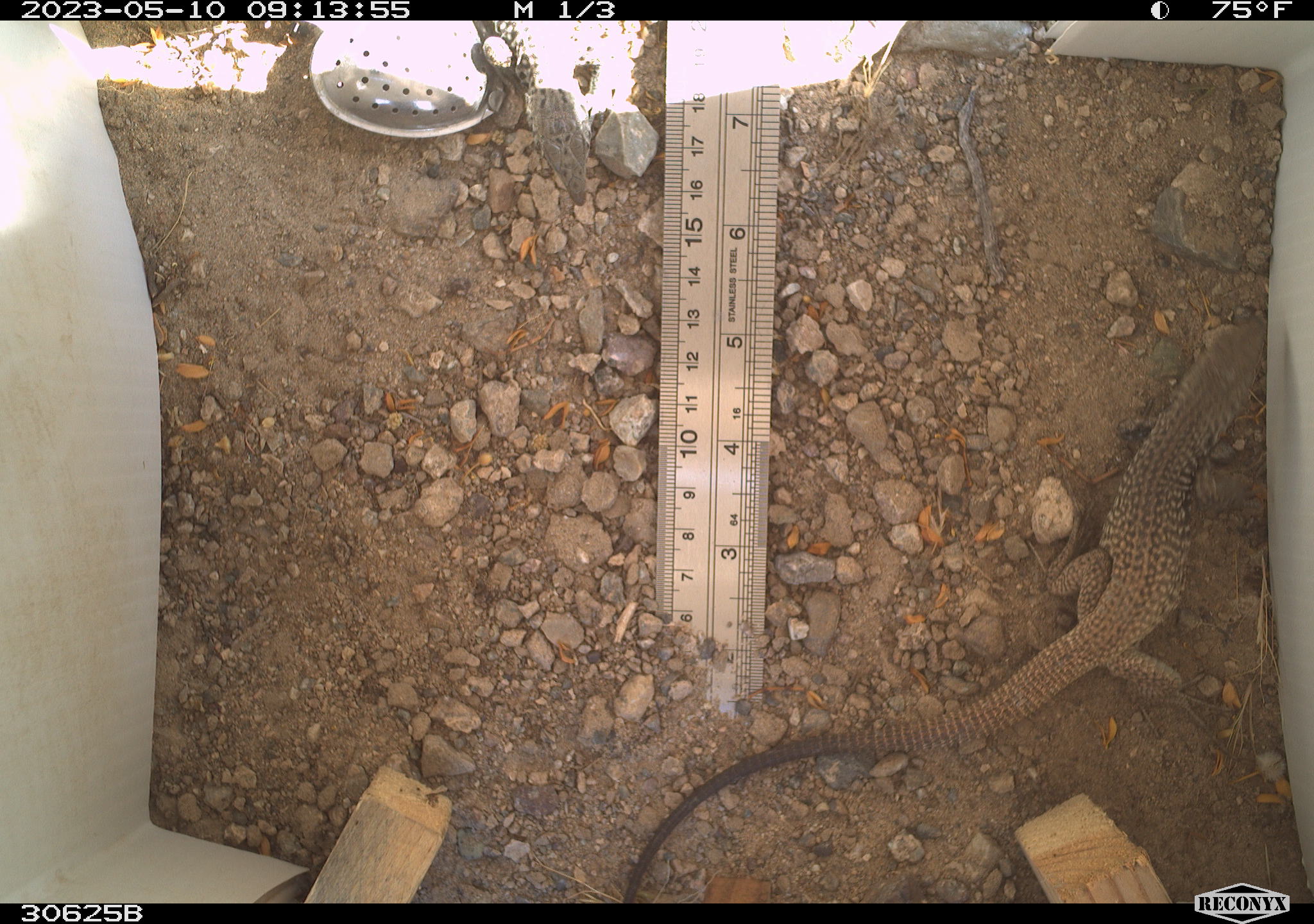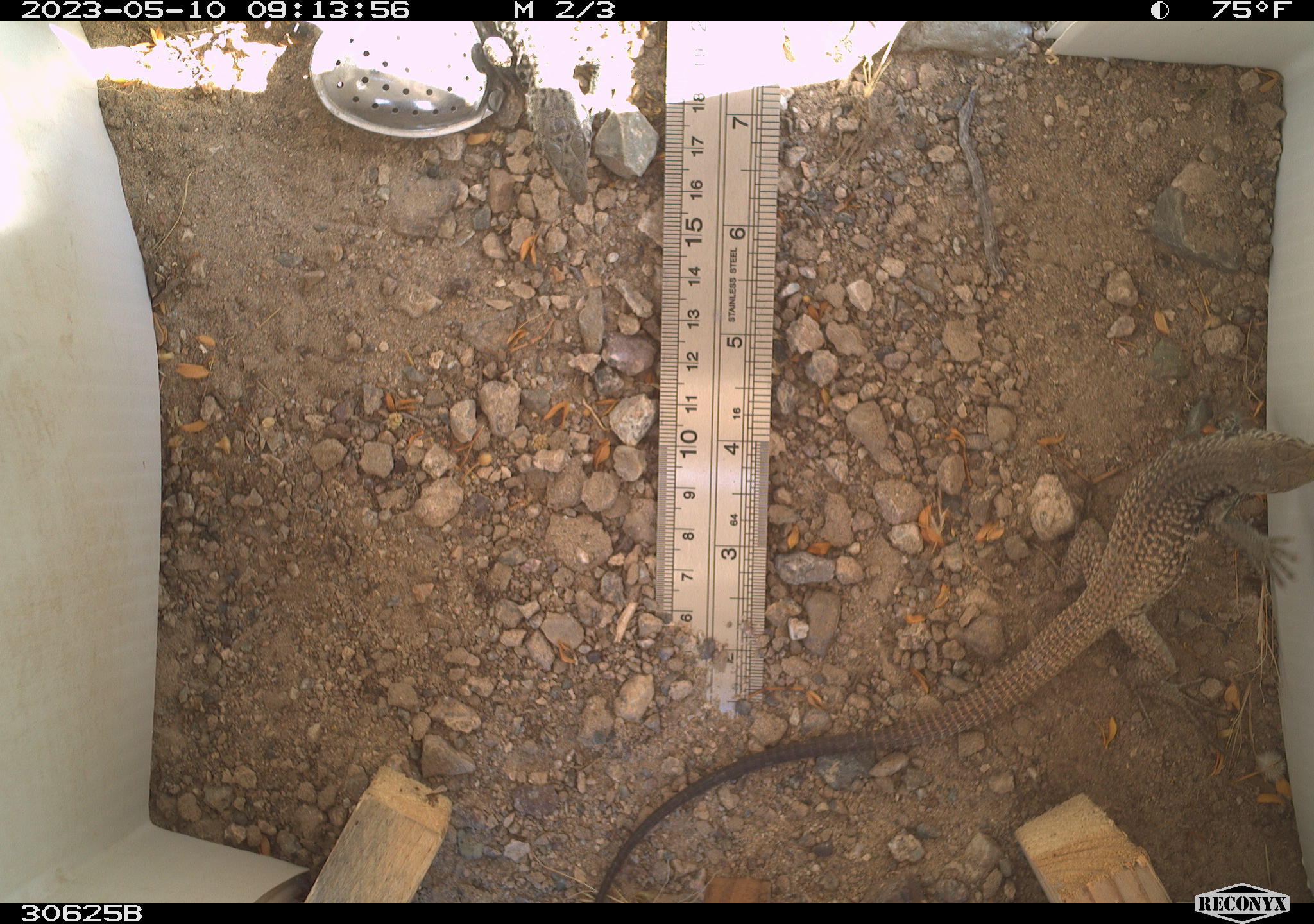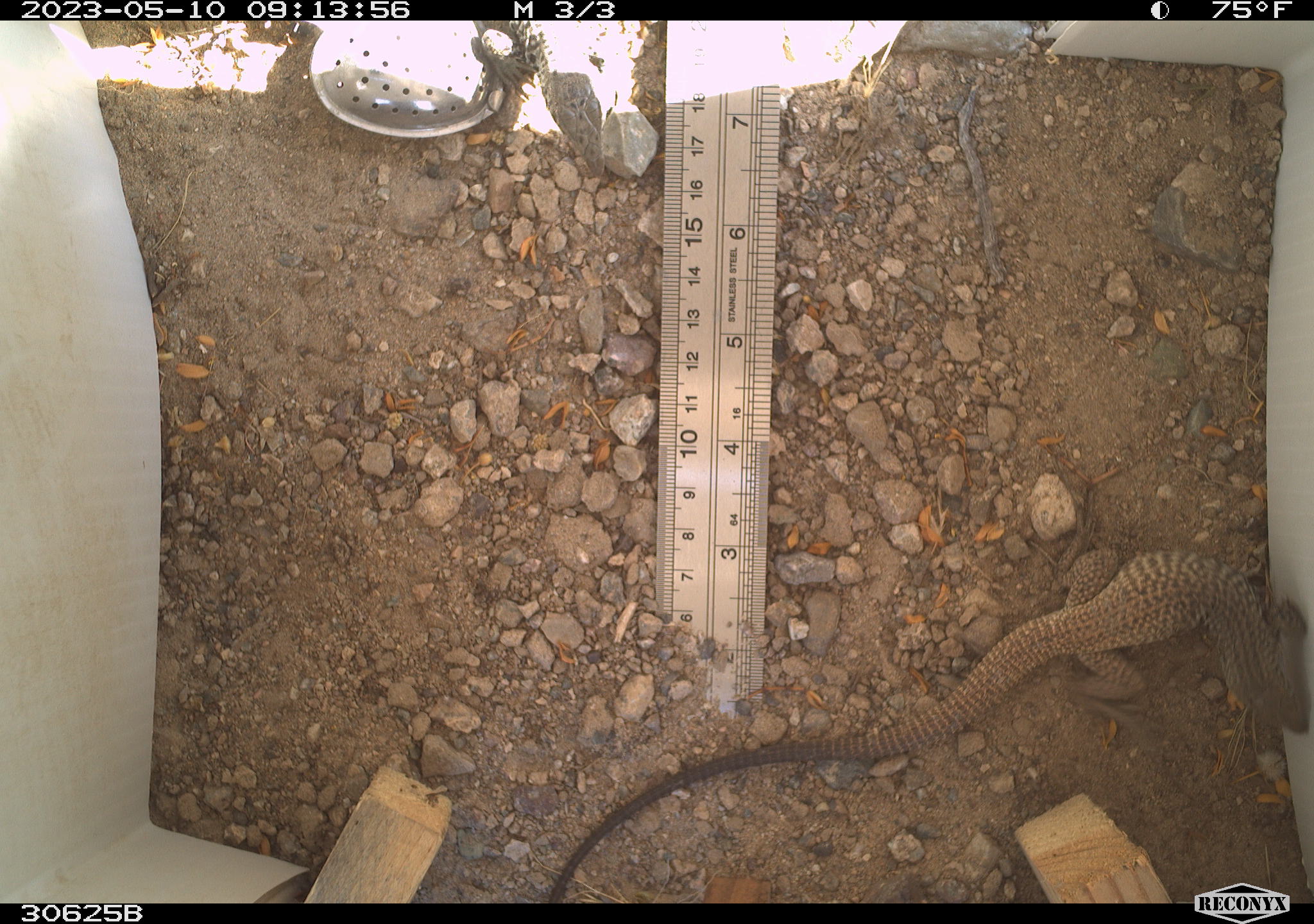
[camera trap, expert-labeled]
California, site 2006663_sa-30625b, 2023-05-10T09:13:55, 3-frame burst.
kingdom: Animalia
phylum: Chordata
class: Reptilia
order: Squamata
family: Teiidae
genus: Aspidoscelis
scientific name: Aspidoscelis tigris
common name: western whiptail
Western whiptail (Aspidoscelis tigris).